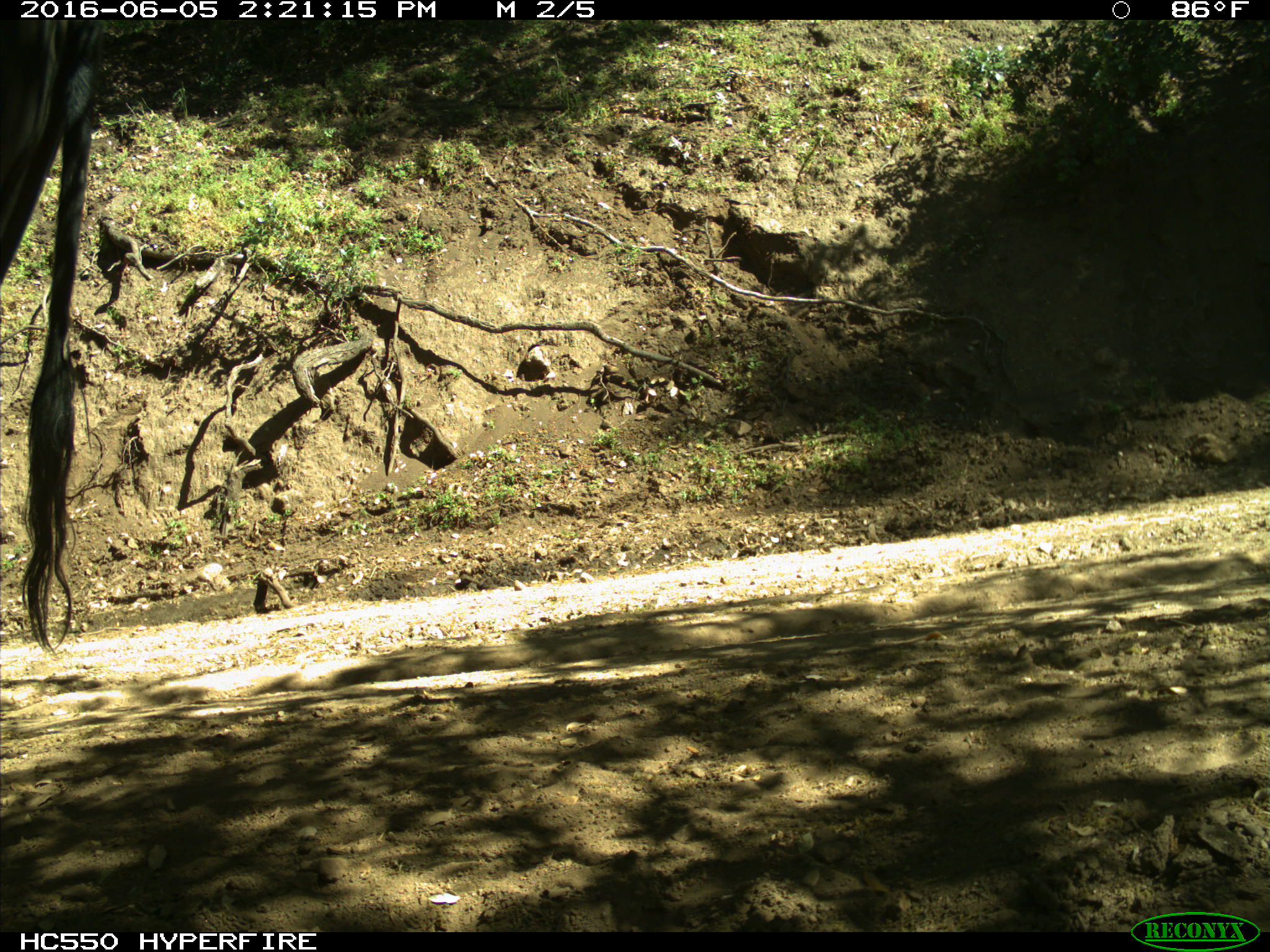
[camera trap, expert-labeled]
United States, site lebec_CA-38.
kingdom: Animalia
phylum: Chordata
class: Mammalia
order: Artiodactyla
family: Bovidae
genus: Bos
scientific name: Bos taurus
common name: domestic cow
Bos taurus (domestic cow).